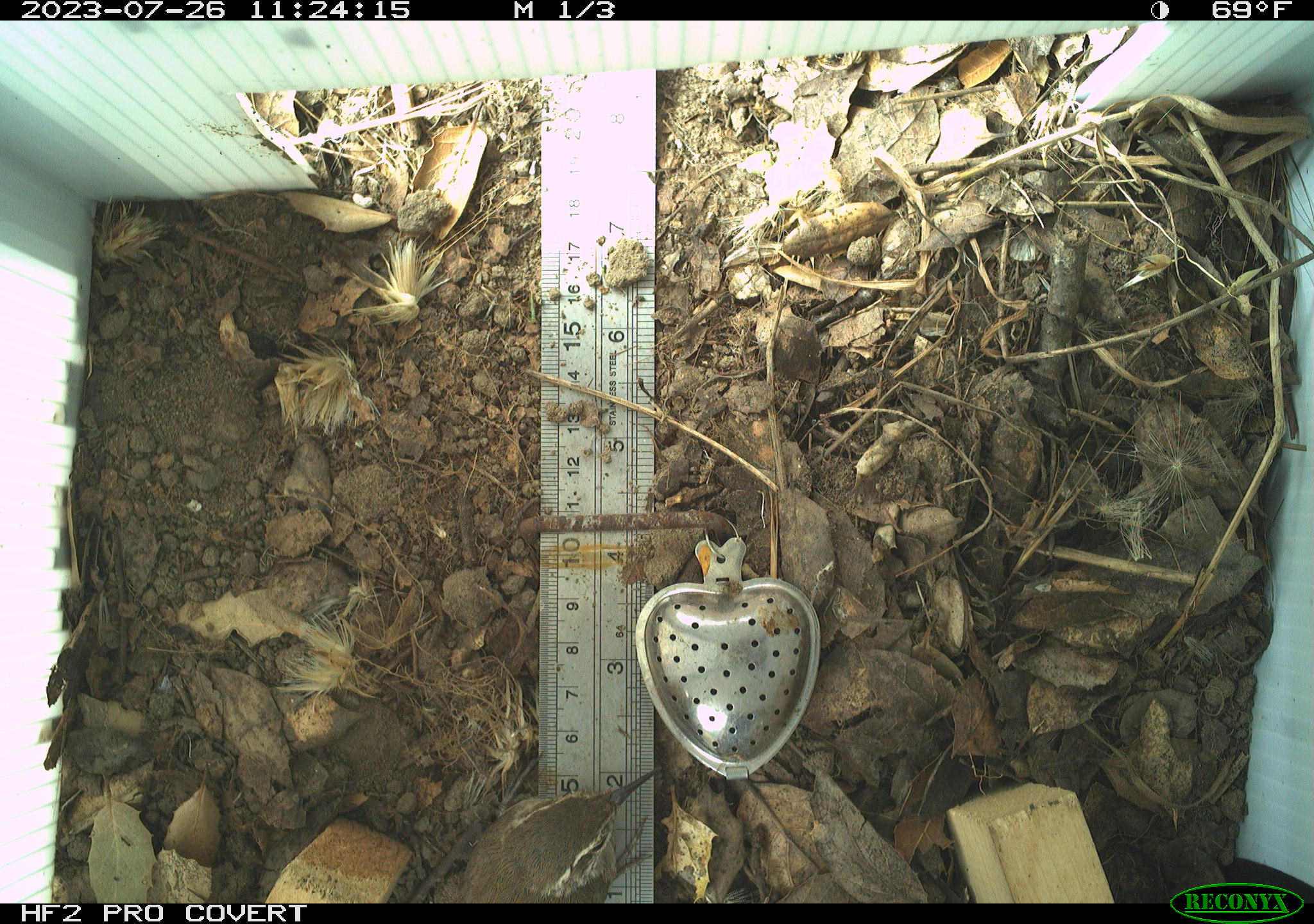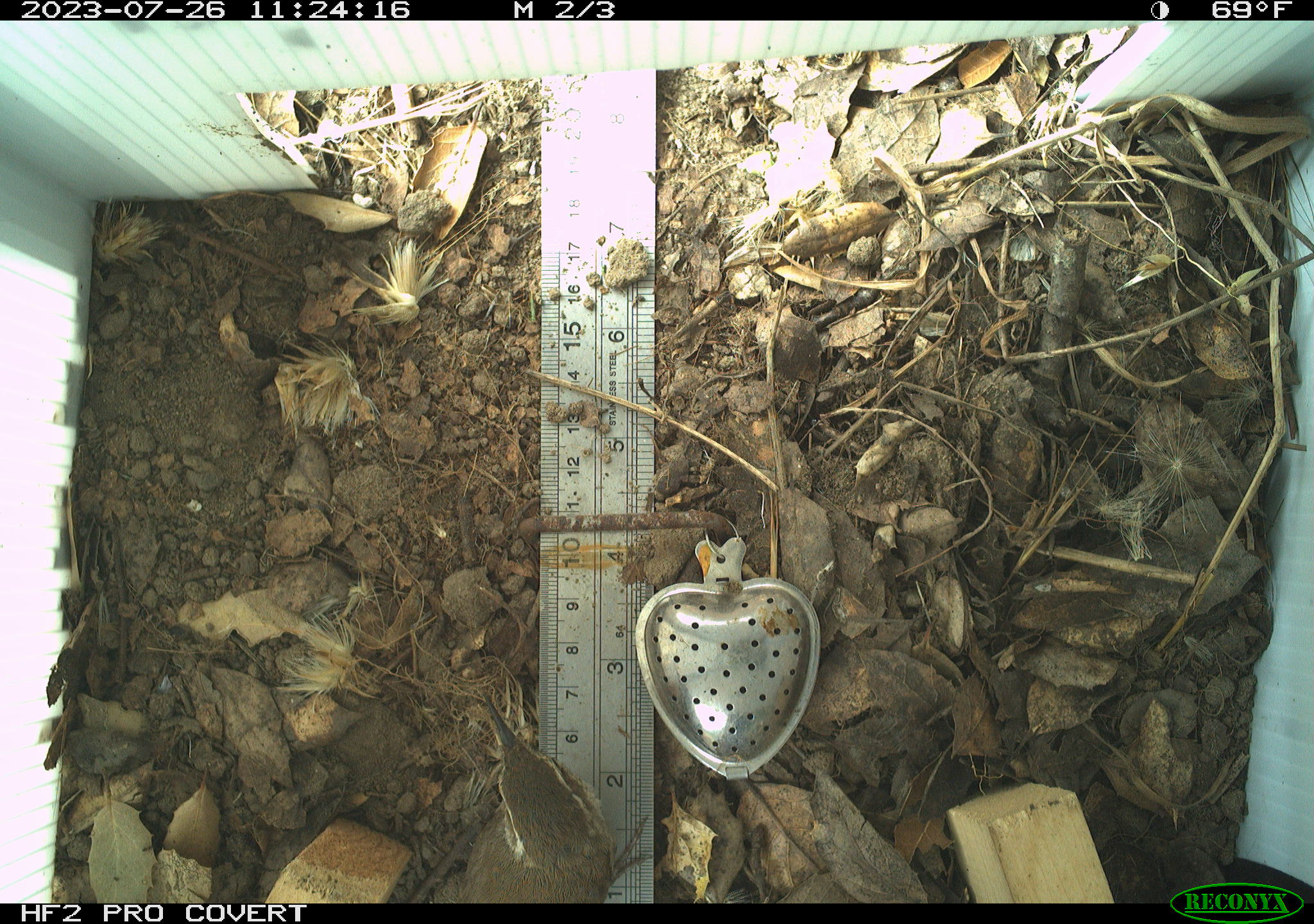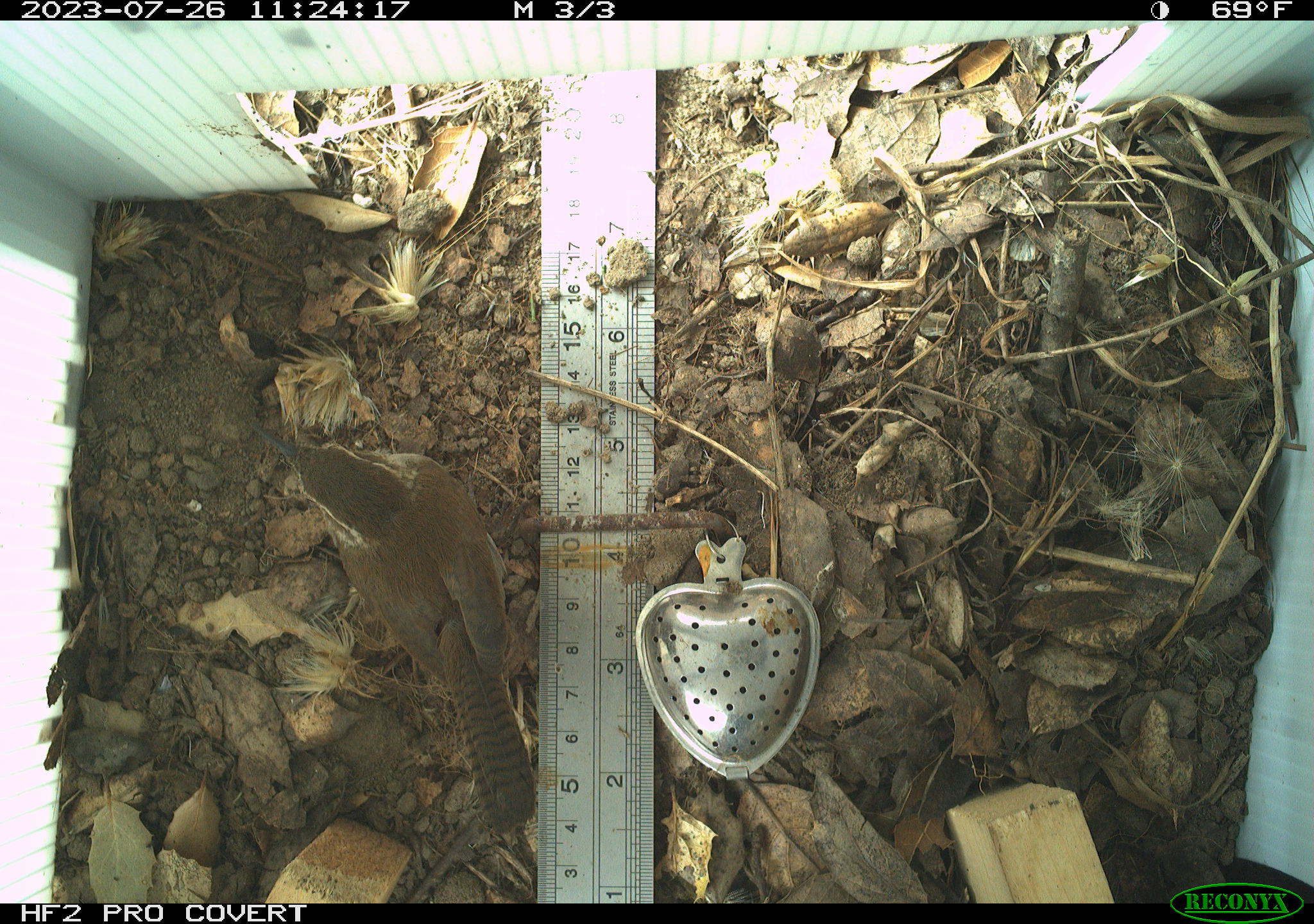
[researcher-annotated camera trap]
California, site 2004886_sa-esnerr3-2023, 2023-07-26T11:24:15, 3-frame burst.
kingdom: Animalia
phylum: Chordata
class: Aves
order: Passeriformes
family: Troglodytidae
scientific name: Troglodytidae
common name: wren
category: troglodytidae family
Troglodytidae family (wren) (Troglodytidae).